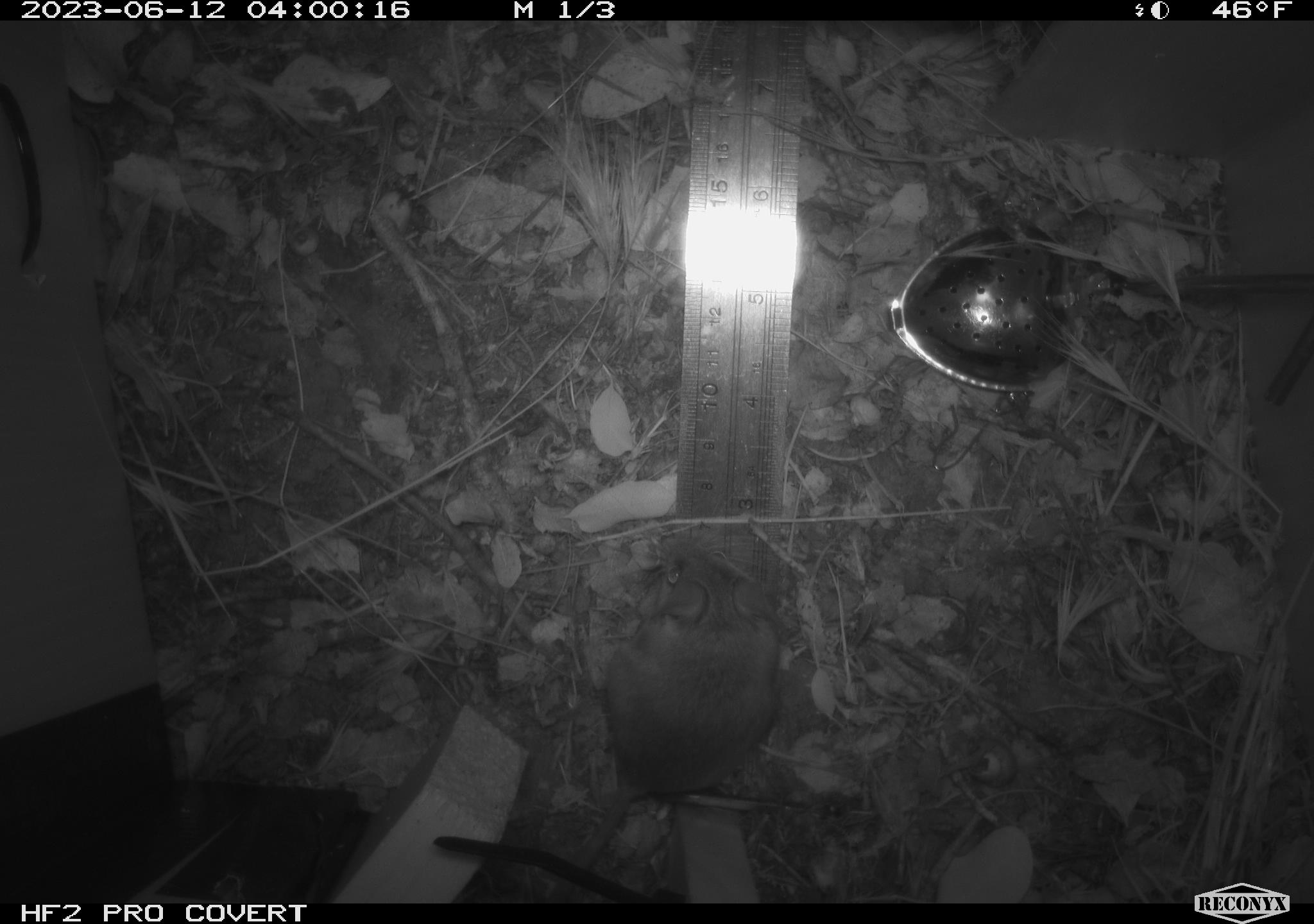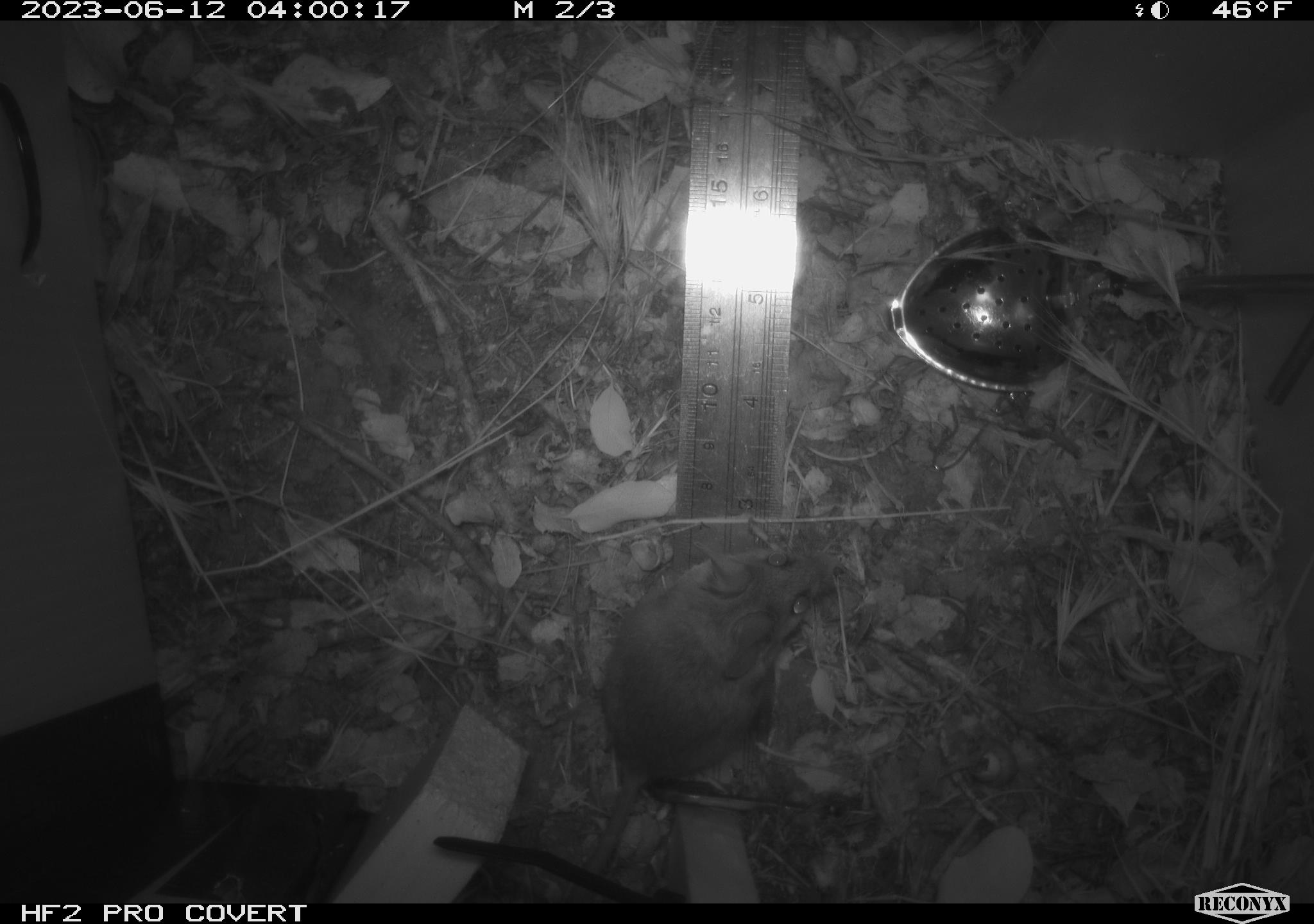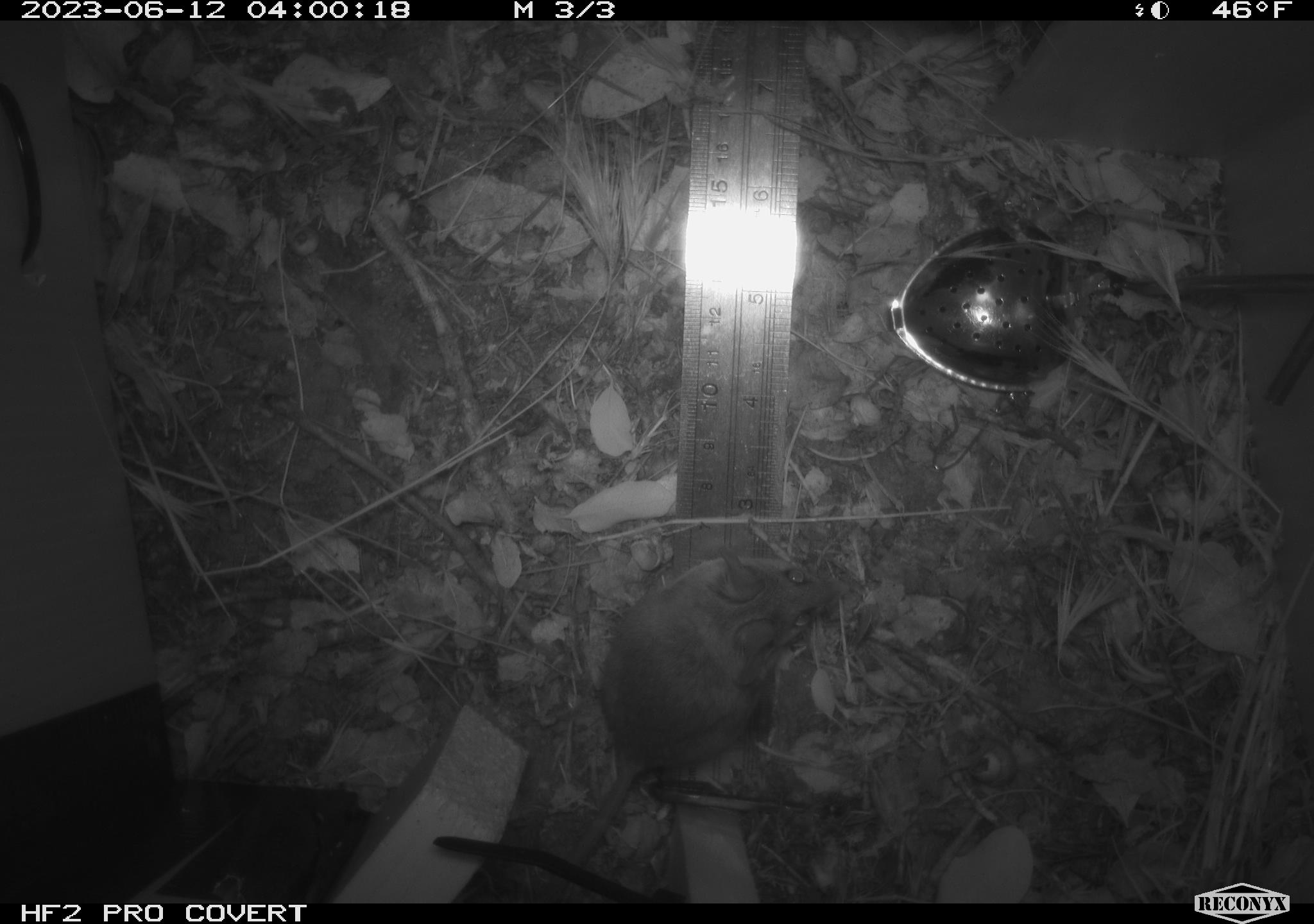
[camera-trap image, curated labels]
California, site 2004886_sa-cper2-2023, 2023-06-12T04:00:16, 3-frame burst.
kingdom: Animalia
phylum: Chordata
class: Mammalia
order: Rodentia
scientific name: Rodentia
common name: mouse species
Mouse species (Rodentia).